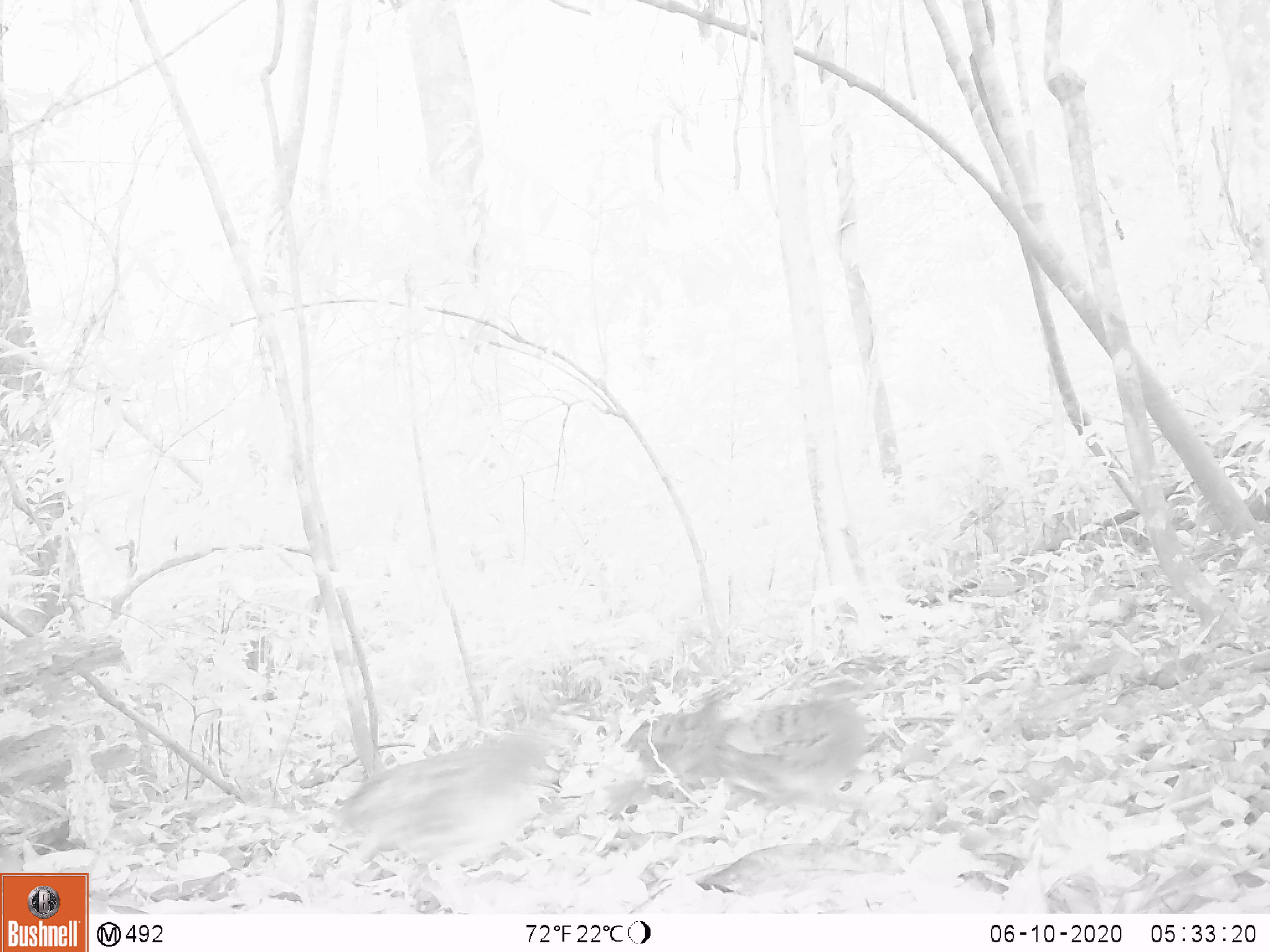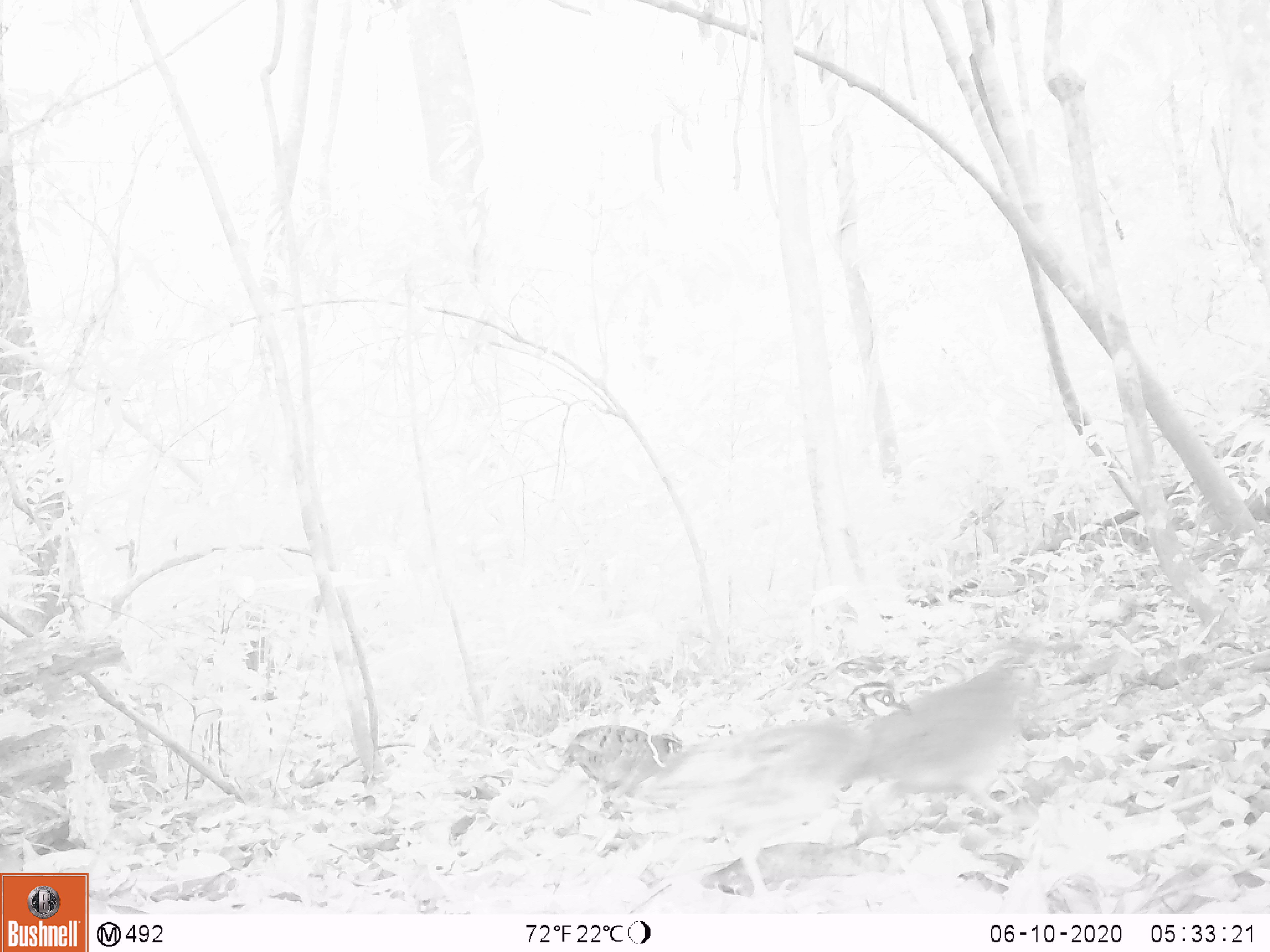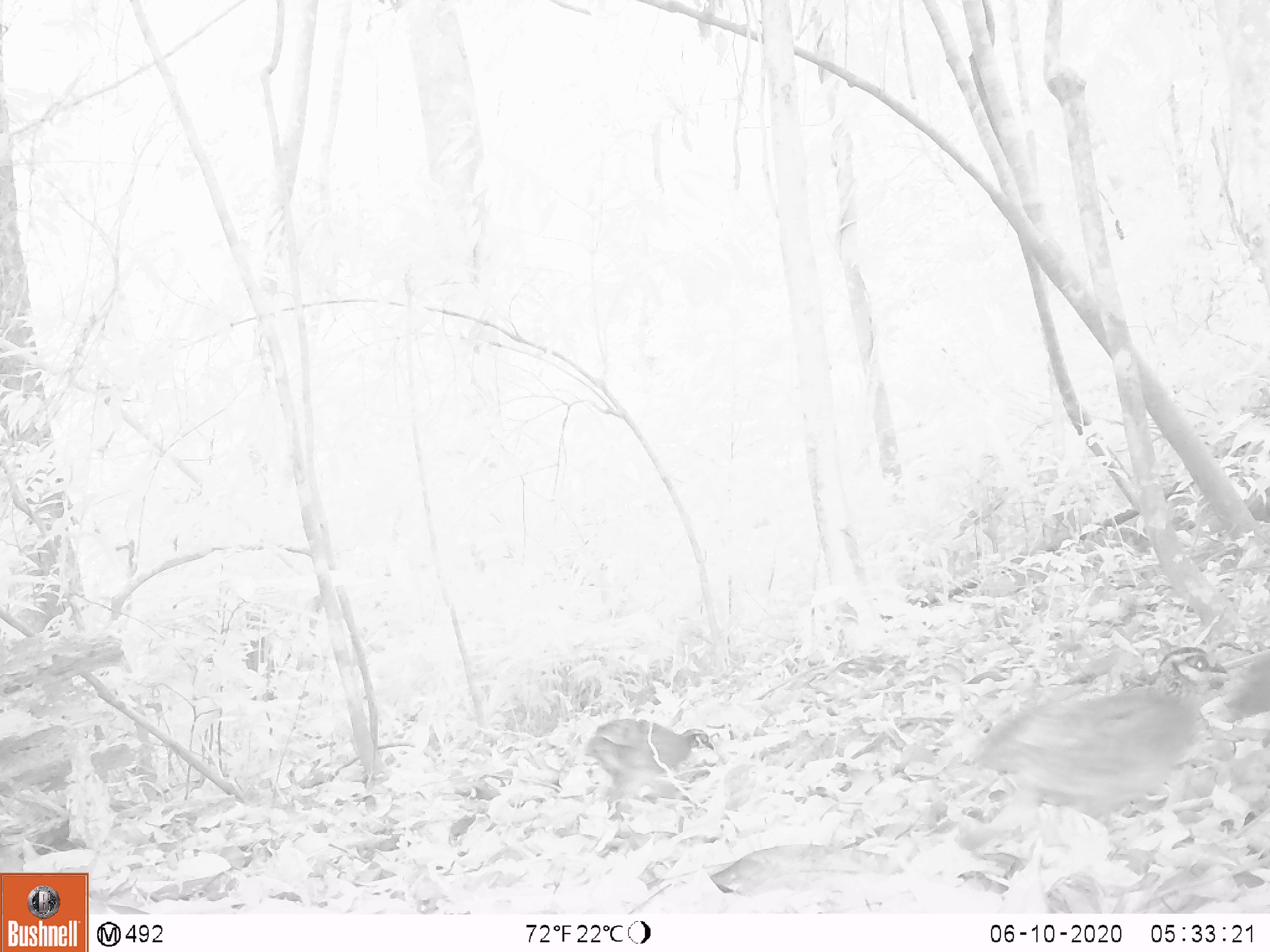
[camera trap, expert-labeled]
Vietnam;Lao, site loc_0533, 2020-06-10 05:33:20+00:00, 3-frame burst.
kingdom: Animalia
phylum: Chordata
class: Aves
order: Galliformes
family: Phasianidae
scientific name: Phasianidae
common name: partridge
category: unidentified partridge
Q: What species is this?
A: Unidentified partridge (partridge) (Phasianidae).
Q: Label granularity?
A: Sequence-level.